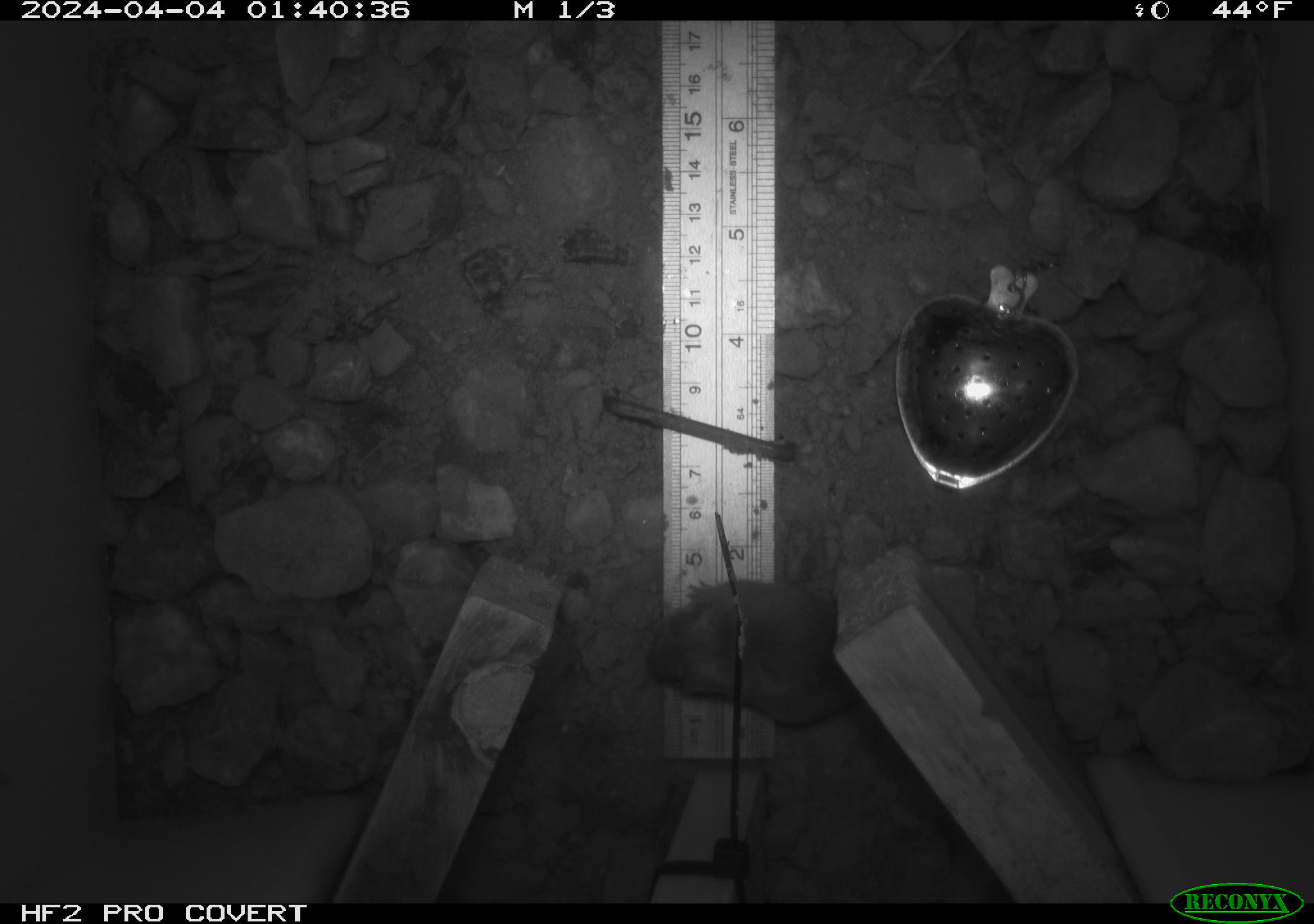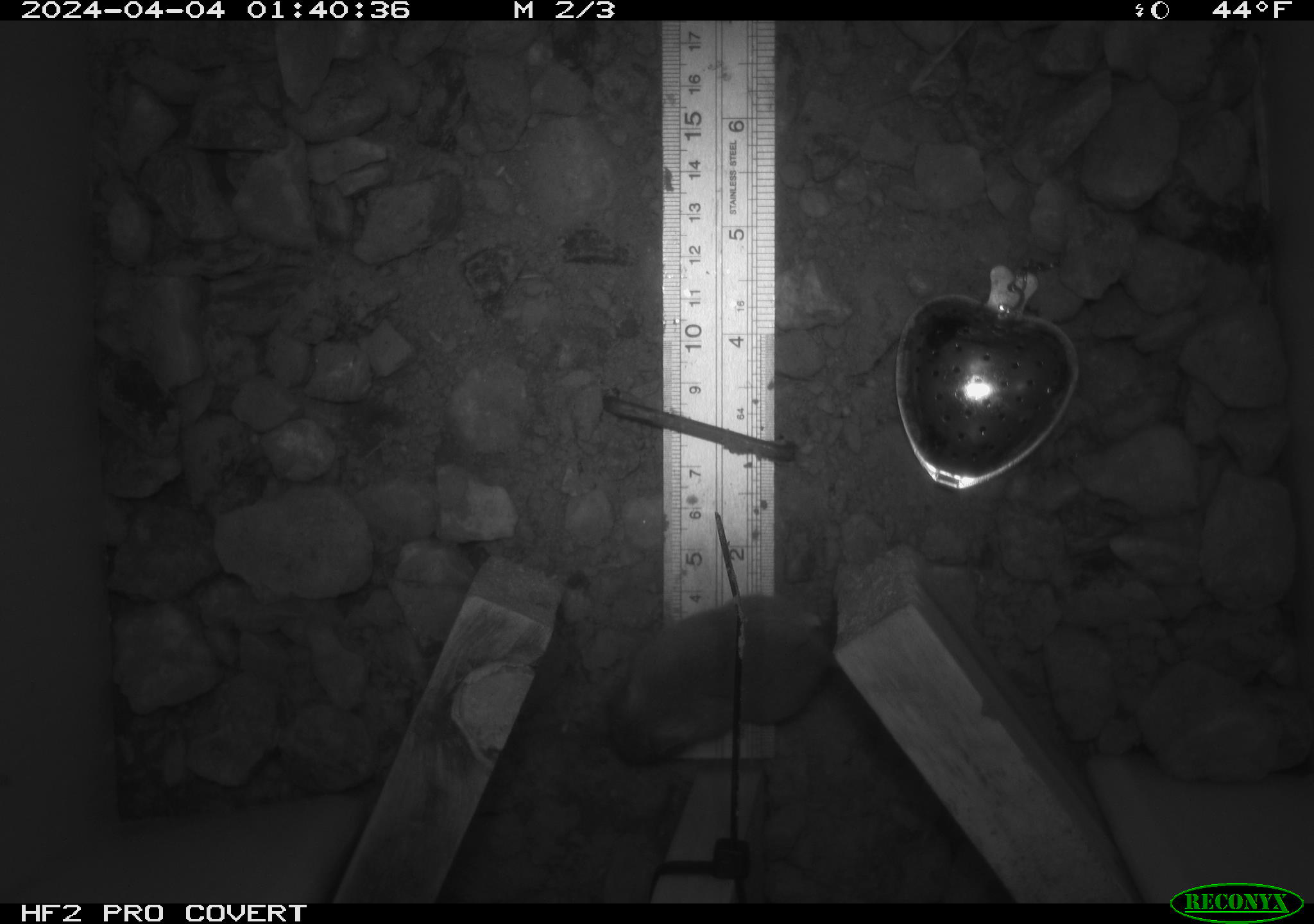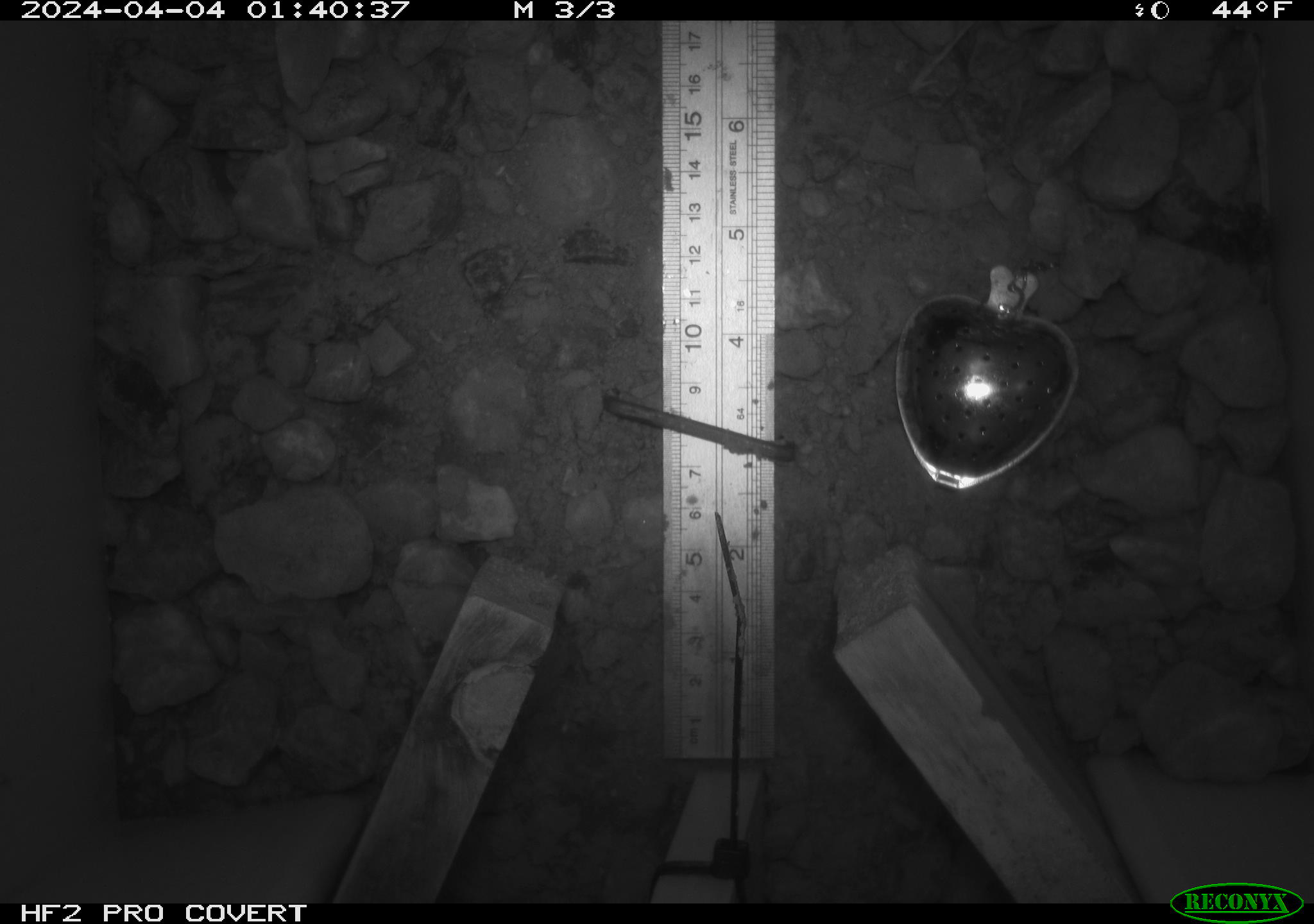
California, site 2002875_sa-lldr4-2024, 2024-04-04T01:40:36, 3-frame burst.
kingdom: Animalia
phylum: Chordata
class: Mammalia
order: Rodentia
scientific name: Rodentia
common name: mouse species